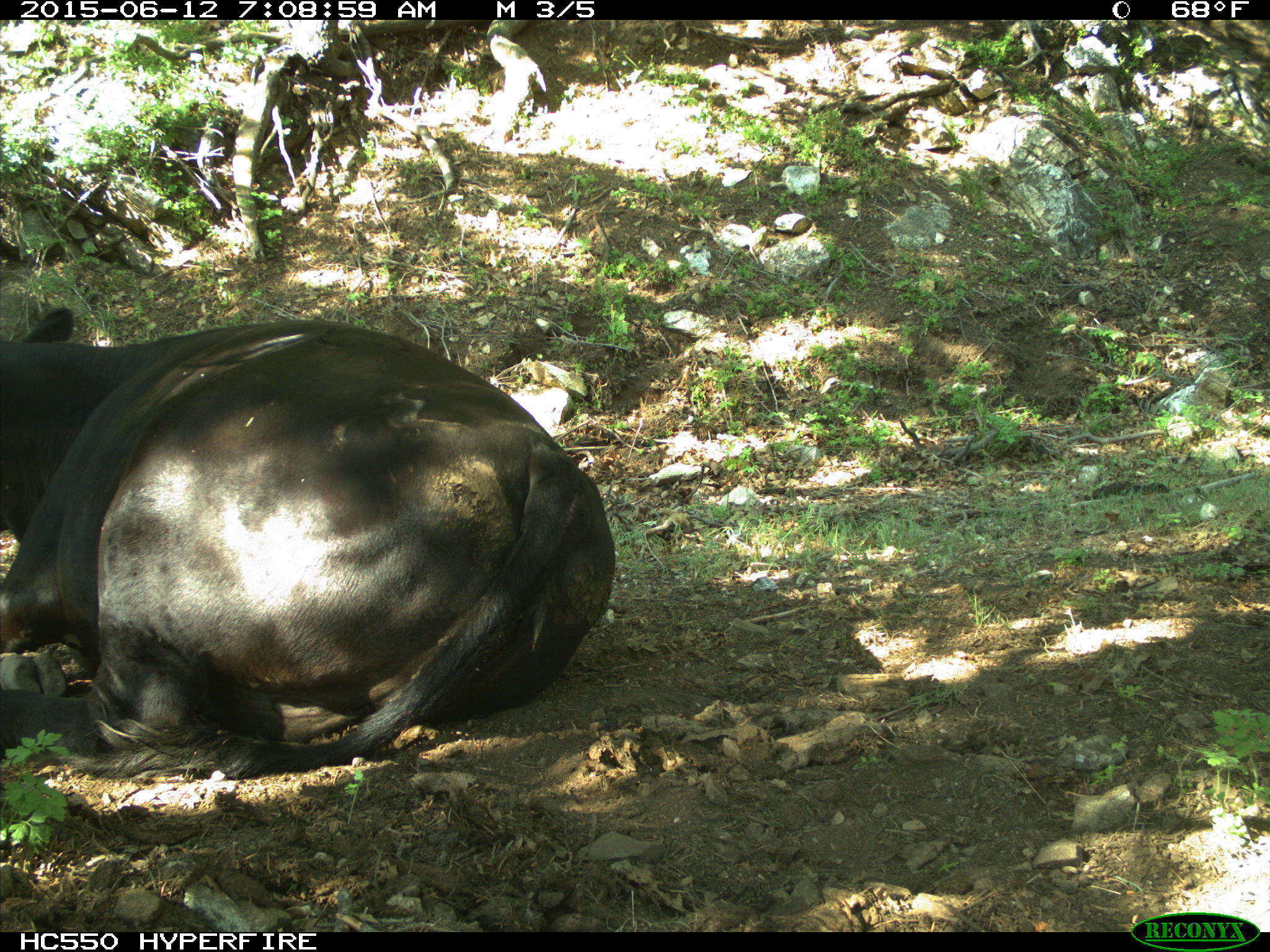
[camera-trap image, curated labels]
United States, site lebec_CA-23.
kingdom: Animalia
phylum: Chordata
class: Mammalia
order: Artiodactyla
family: Bovidae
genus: Bos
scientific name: Bos taurus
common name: domestic cow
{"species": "Bos taurus (domestic cow)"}